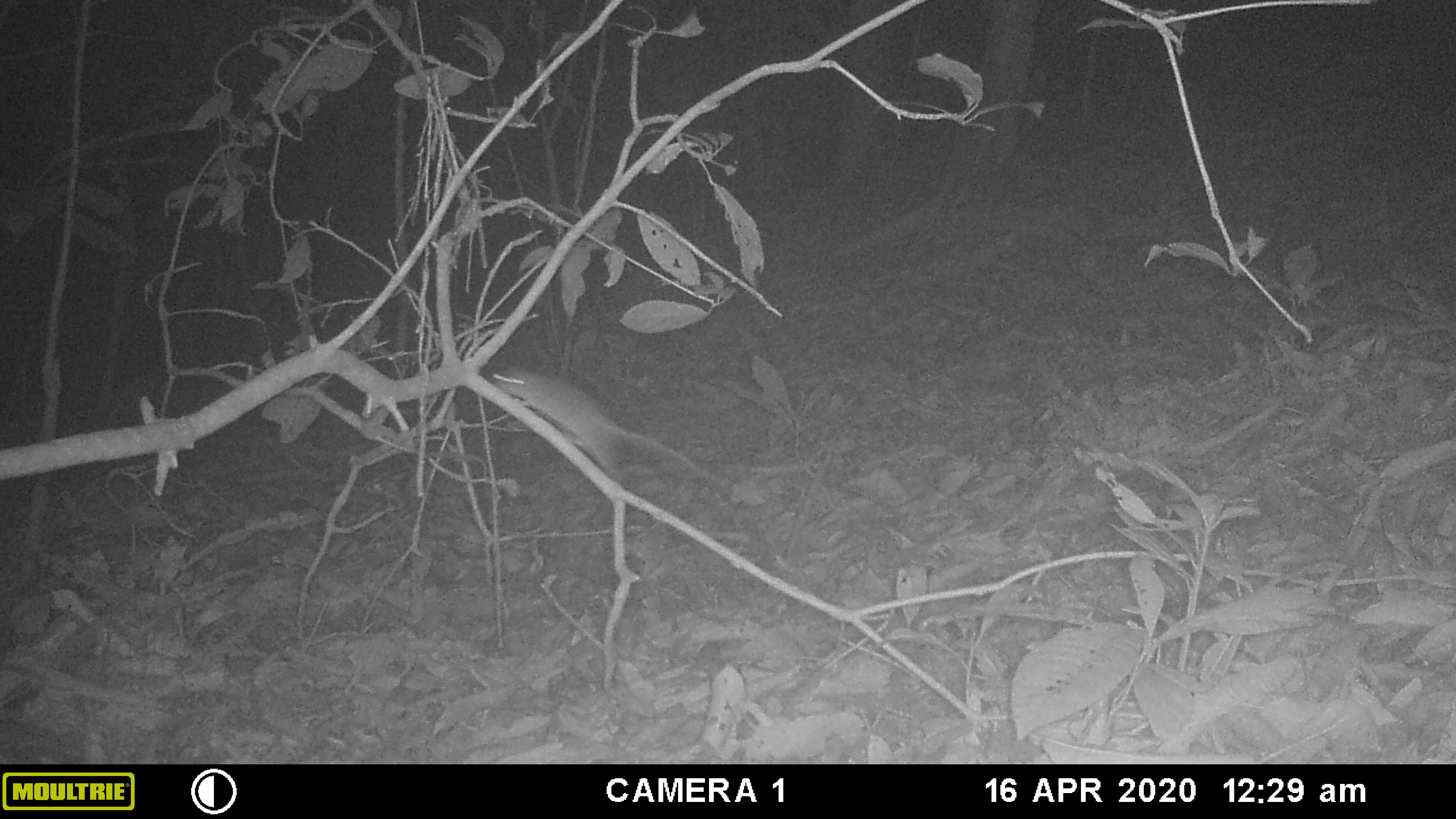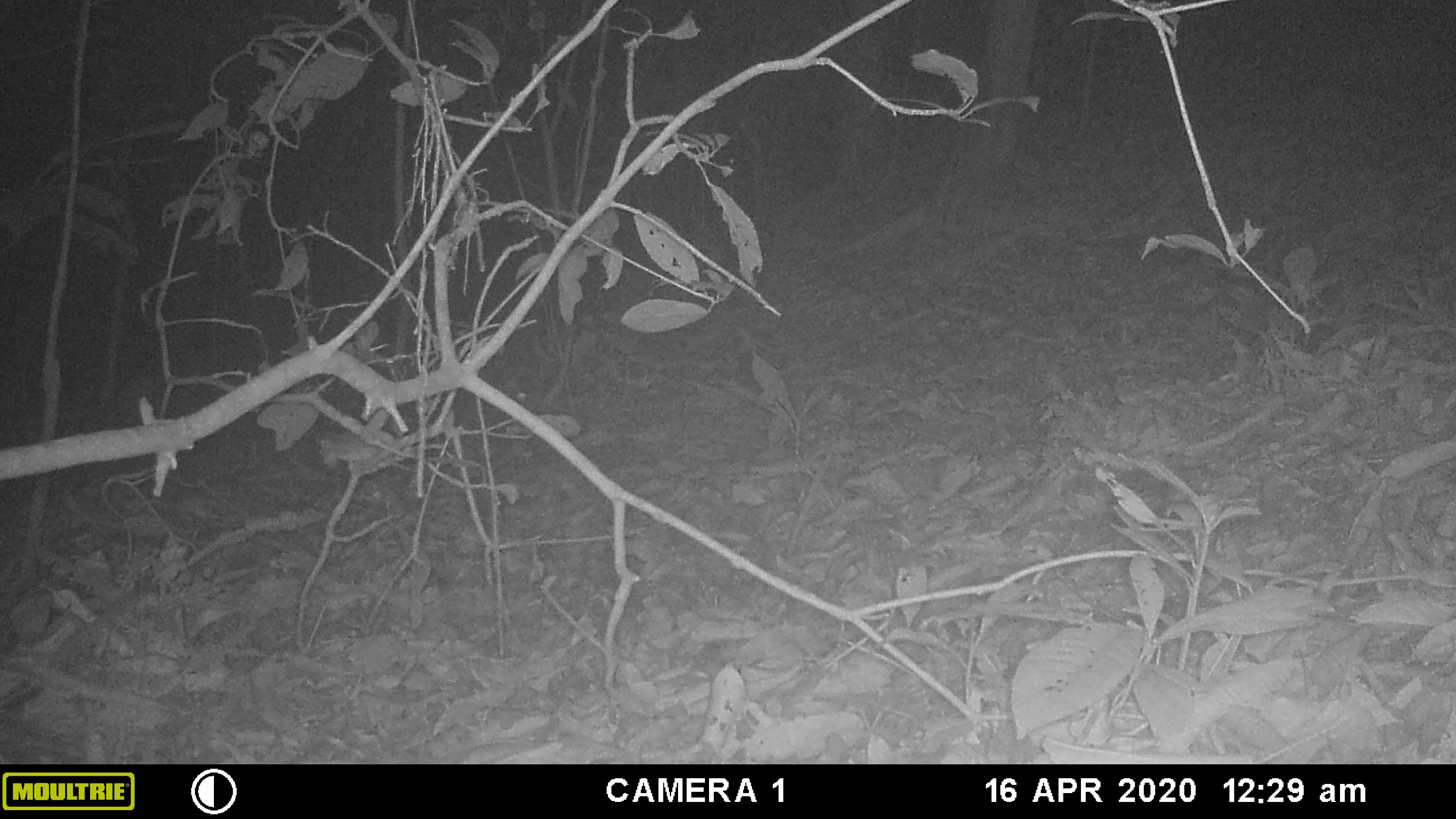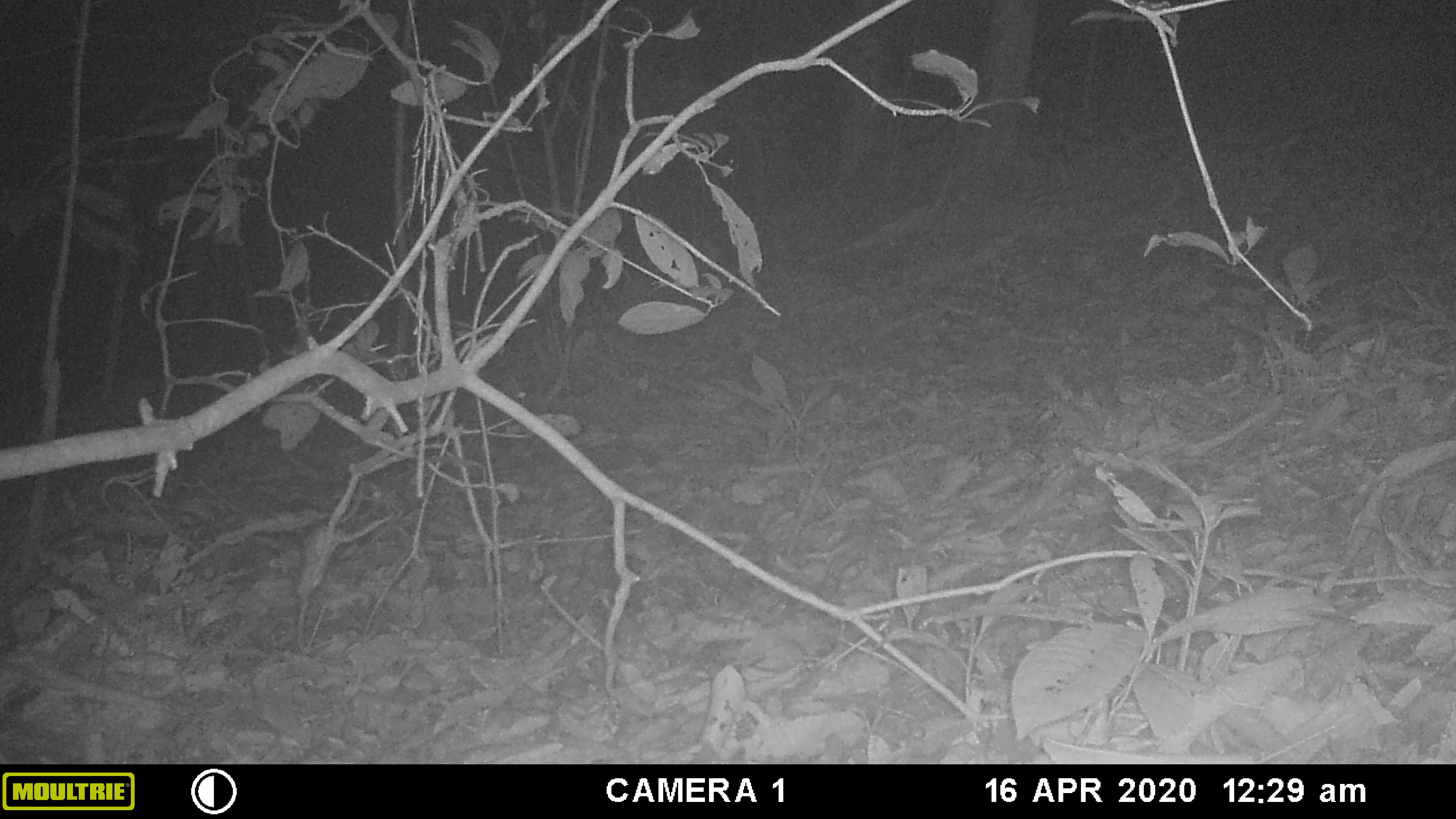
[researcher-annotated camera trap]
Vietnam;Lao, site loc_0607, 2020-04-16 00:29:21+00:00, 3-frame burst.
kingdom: Animalia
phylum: Chordata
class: Mammalia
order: Rodentia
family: Muridae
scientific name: Muridae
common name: old-world mice and rats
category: unidentified murid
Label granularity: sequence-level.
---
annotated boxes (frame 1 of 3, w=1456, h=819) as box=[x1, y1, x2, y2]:
unidentified murid: box=[490, 367, 727, 489]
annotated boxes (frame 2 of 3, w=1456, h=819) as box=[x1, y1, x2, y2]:
unidentified murid: box=[314, 429, 396, 466]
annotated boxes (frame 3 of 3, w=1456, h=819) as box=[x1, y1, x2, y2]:
unidentified murid: box=[293, 475, 363, 598]